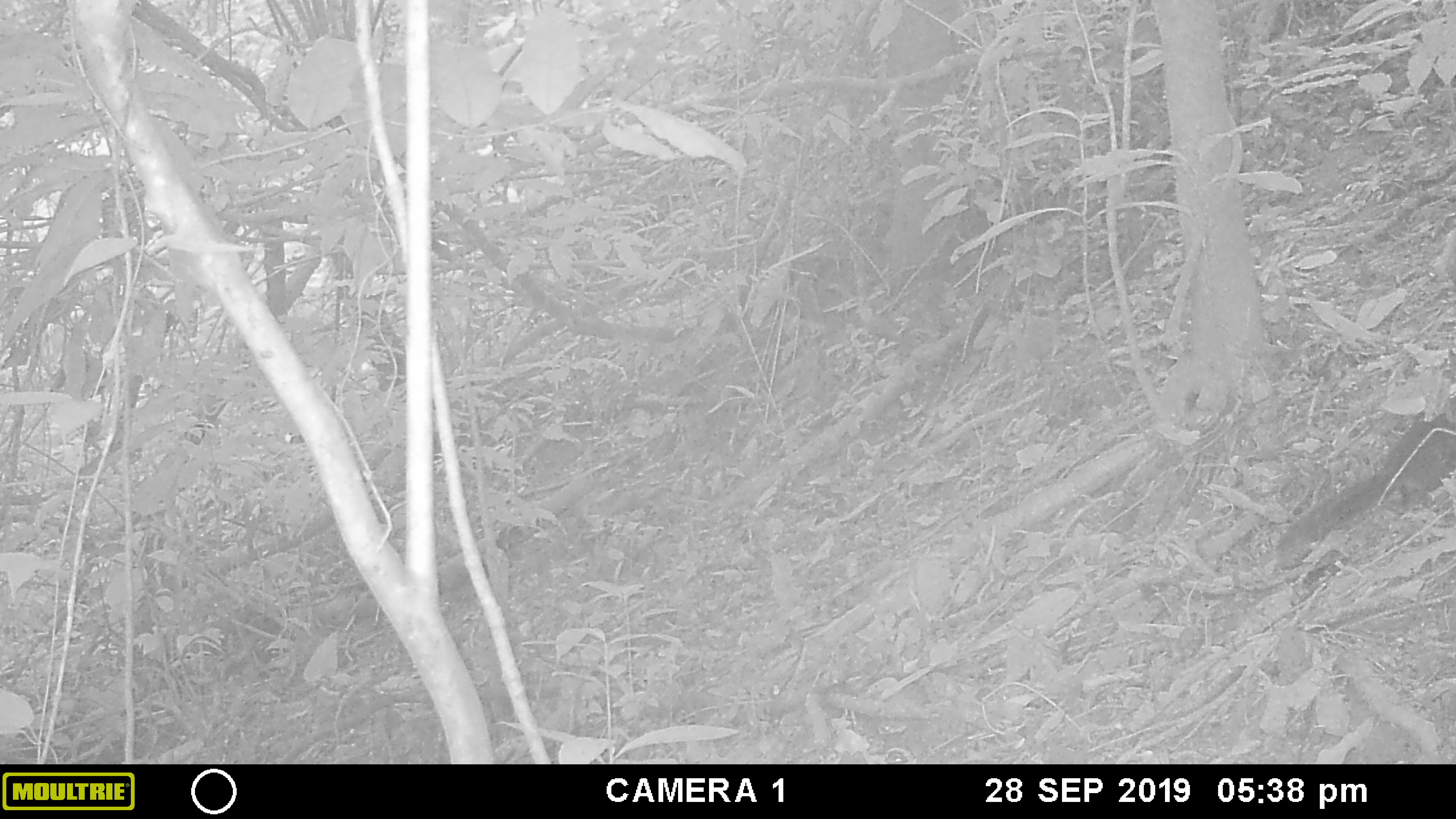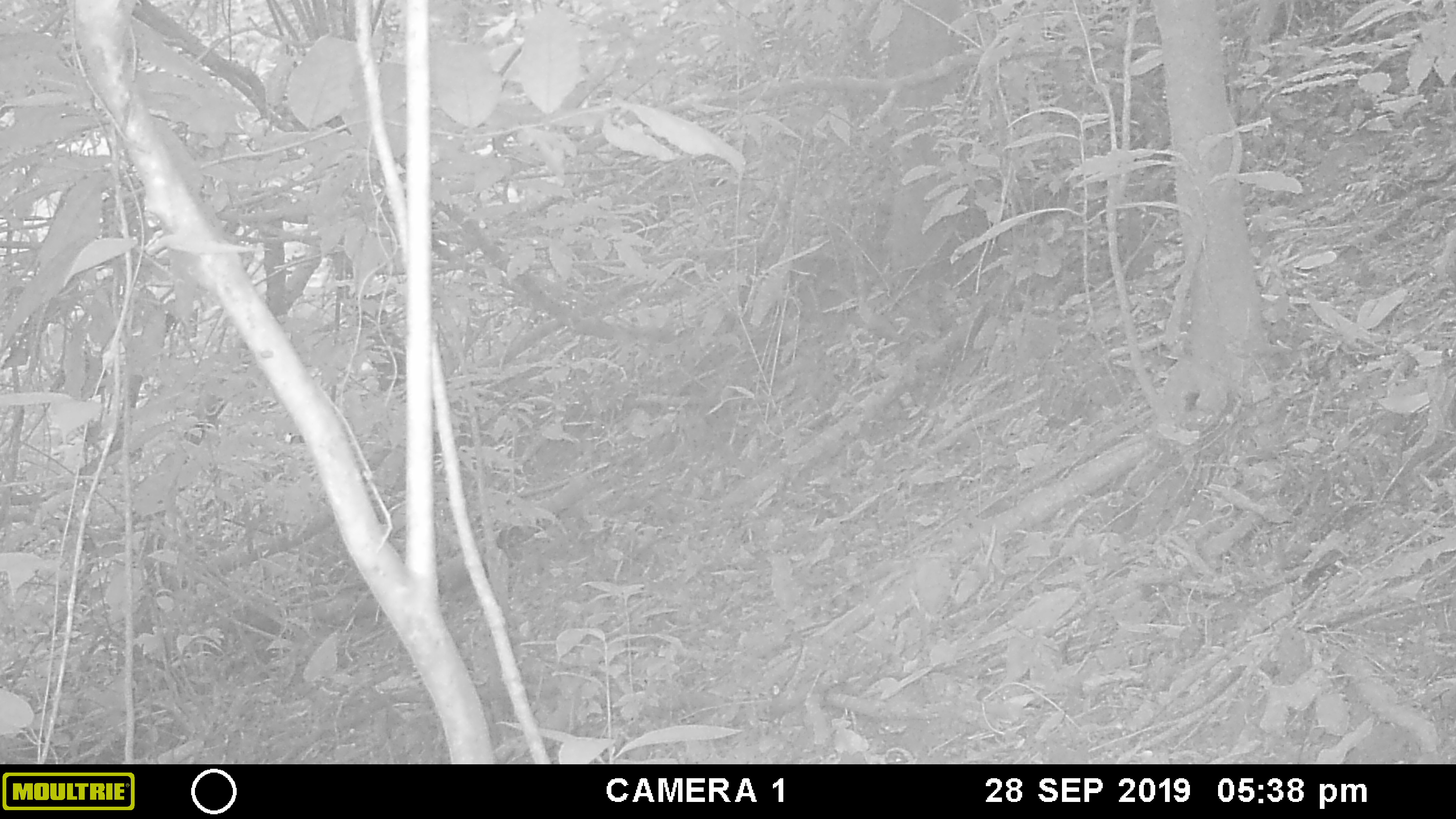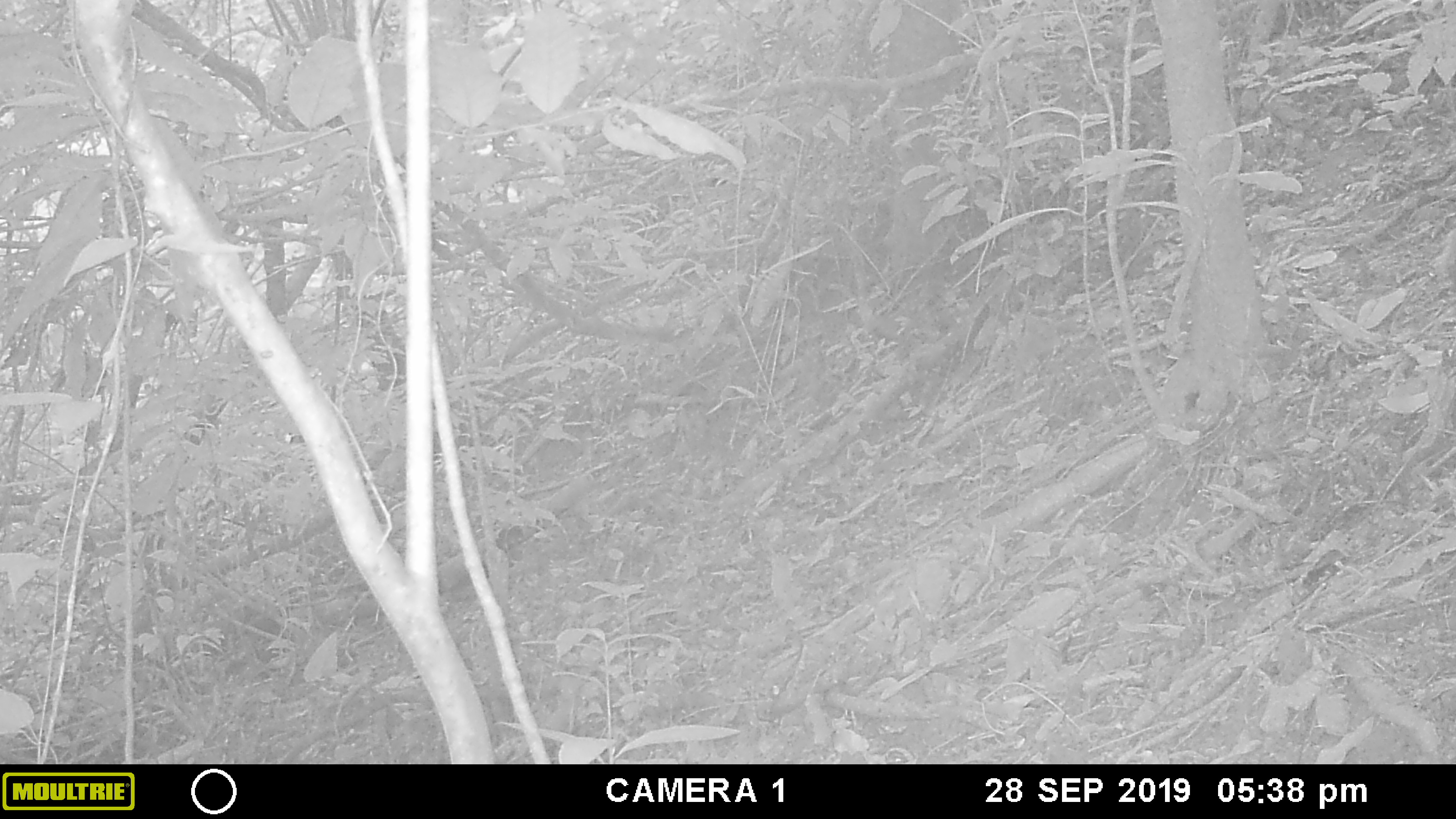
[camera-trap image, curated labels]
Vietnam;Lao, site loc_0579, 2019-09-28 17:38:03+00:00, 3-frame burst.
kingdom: Animalia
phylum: Chordata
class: Mammalia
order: Rodentia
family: Sciuridae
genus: Dremomys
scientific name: Dremomys rufigenis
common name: red-cheeked squirrel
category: red cheeked squirrel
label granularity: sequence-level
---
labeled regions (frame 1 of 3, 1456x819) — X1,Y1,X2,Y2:
red cheeked squirrel: 1274,411,1456,568